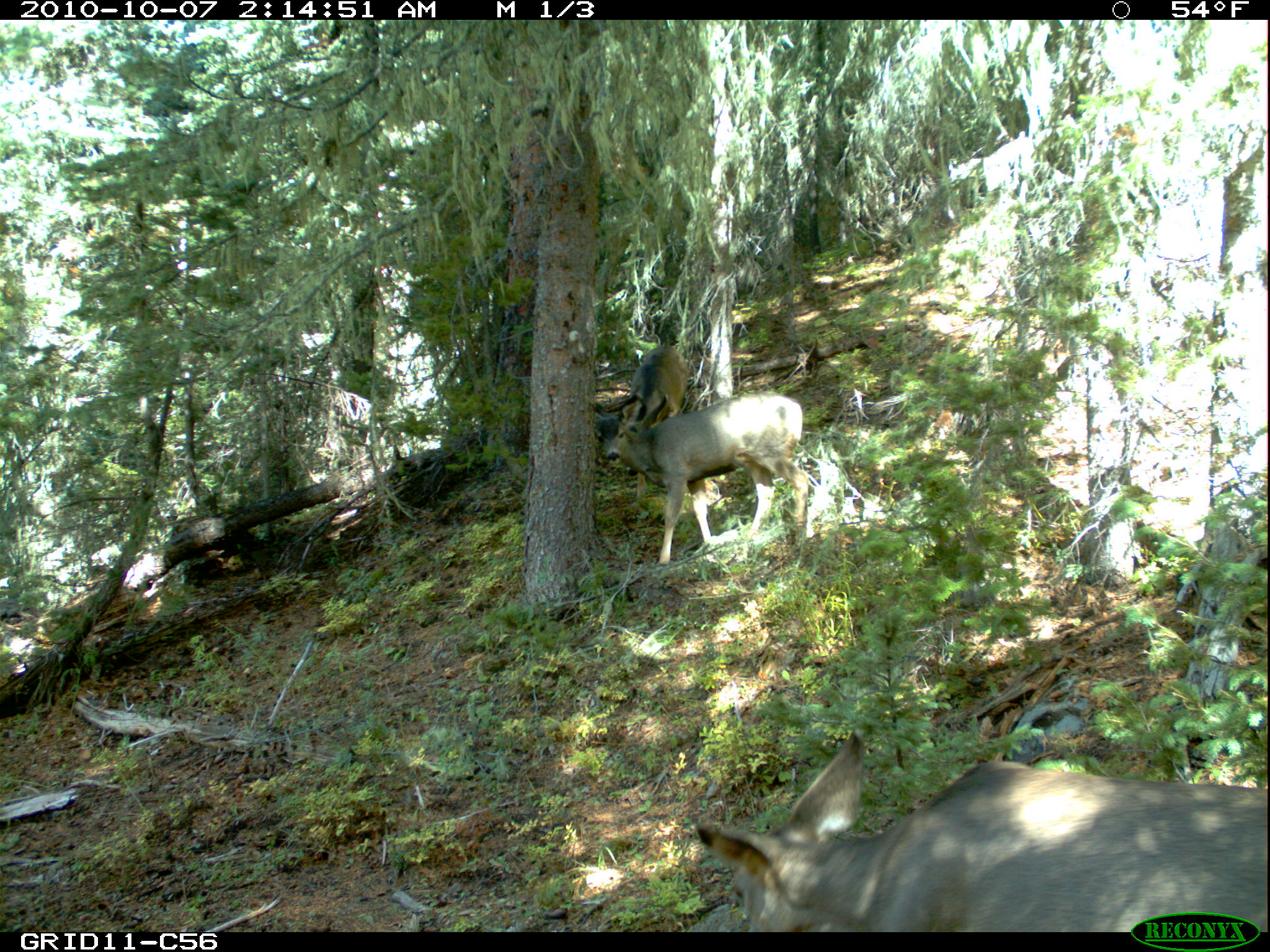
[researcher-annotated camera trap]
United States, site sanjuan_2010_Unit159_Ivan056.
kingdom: Animalia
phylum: Chordata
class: Mammalia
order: Artiodactyla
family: Cervidae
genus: Odocoileus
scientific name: Odocoileus hemionus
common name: mule deer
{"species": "Odocoileus hemionus (mule deer)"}